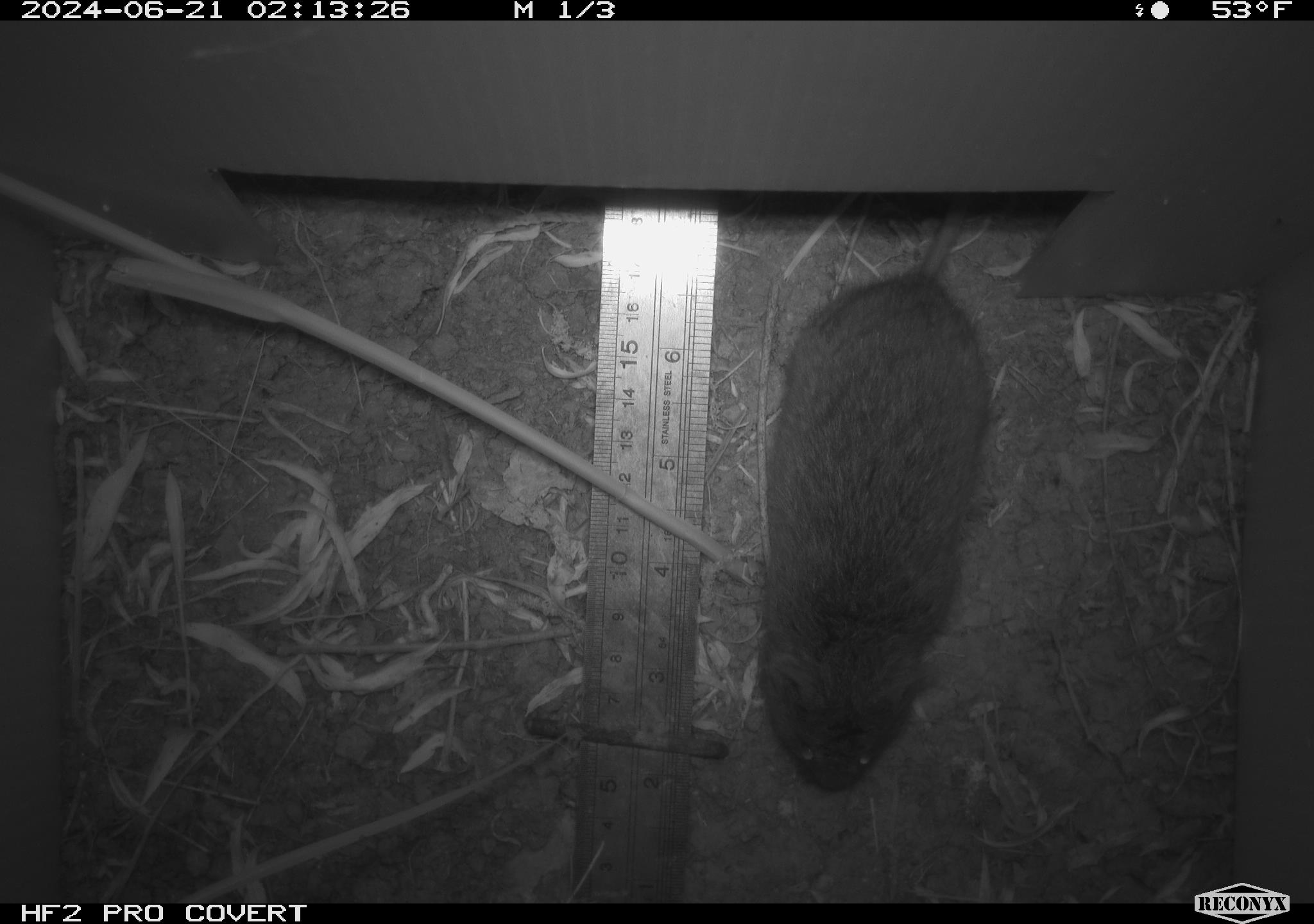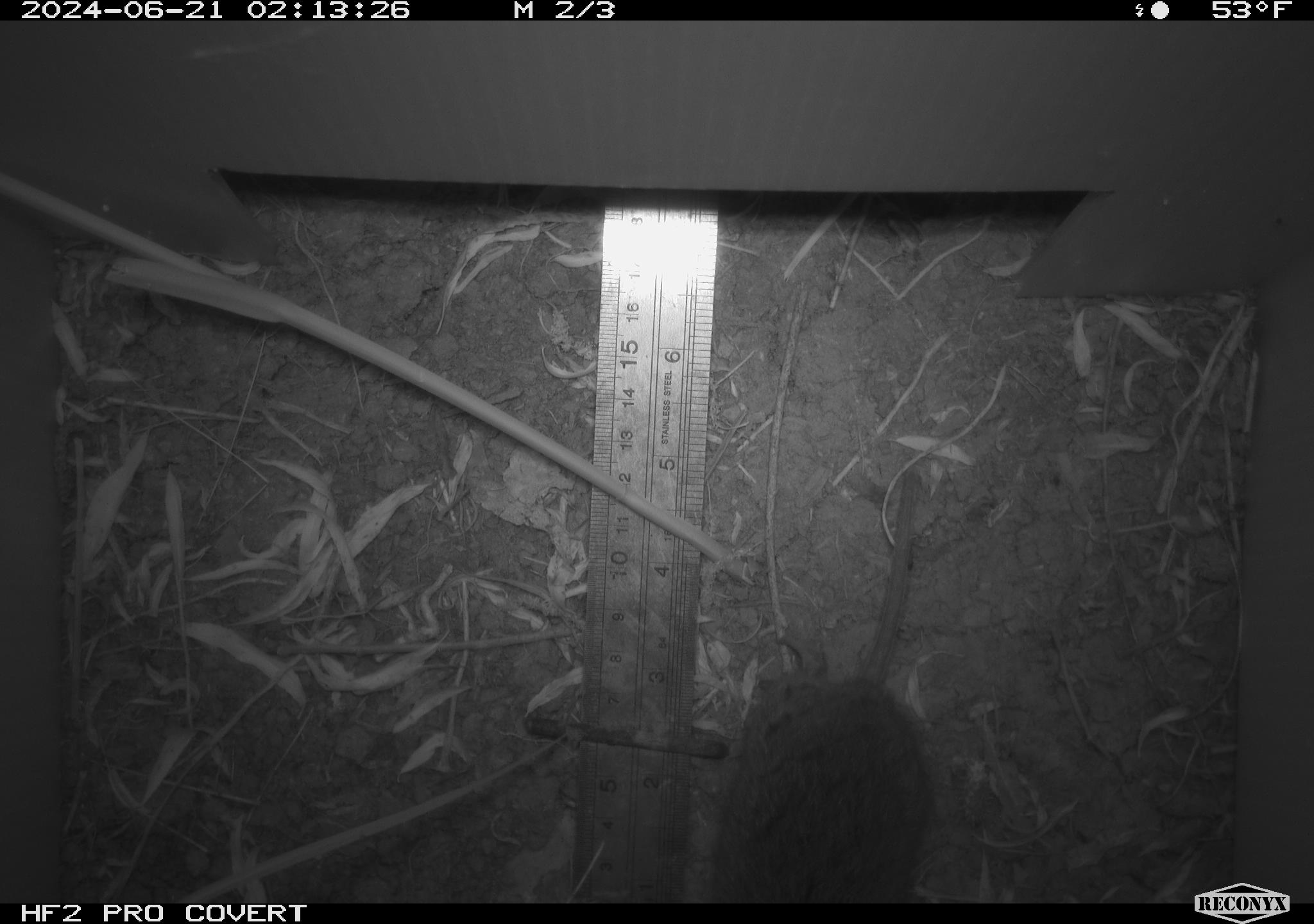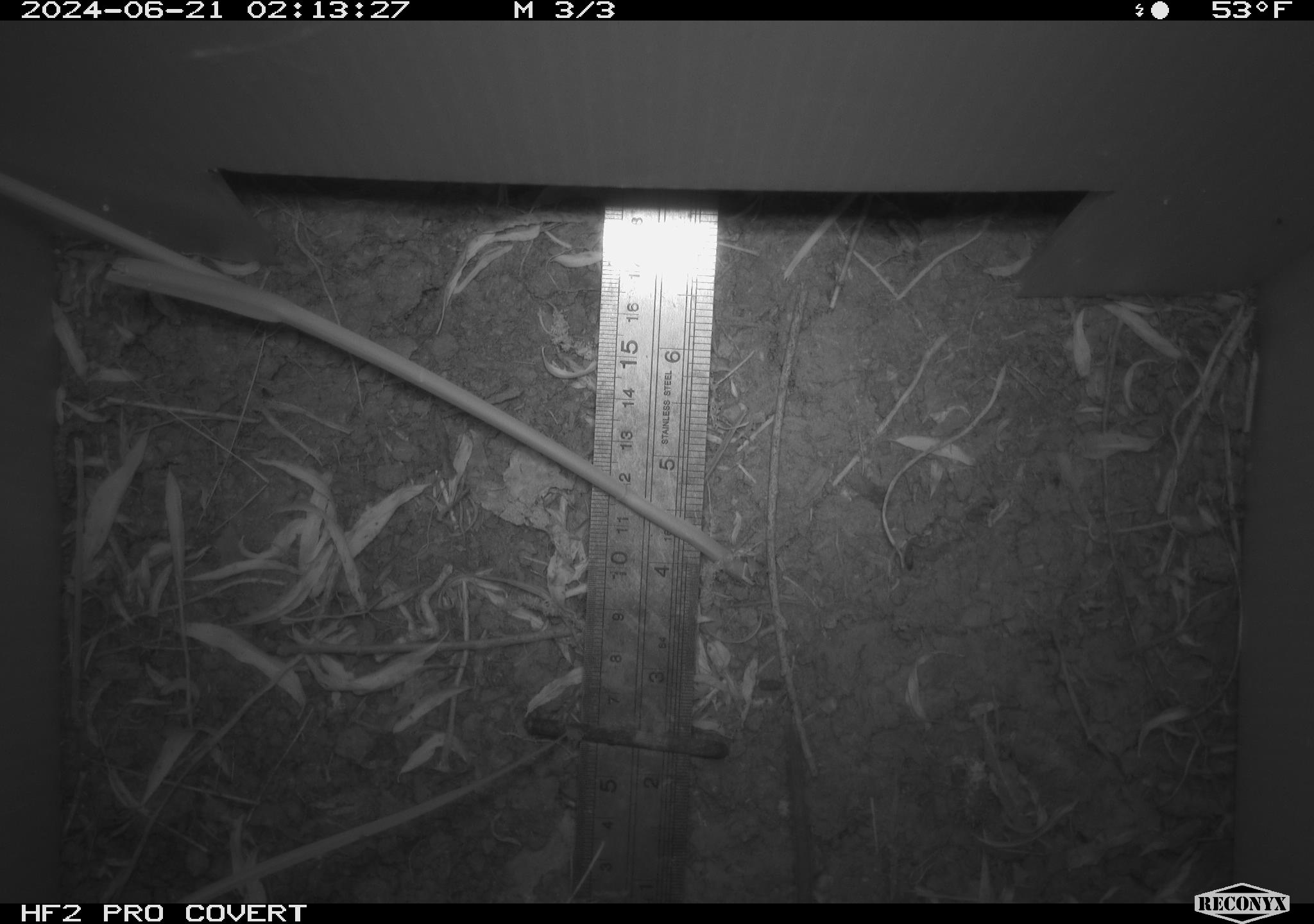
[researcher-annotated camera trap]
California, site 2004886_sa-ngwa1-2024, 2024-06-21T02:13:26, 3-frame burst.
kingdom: Animalia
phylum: Chordata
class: Mammalia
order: Rodentia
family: Cricetidae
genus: Microtus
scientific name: Microtus californicus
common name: california vole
California vole (Microtus californicus).